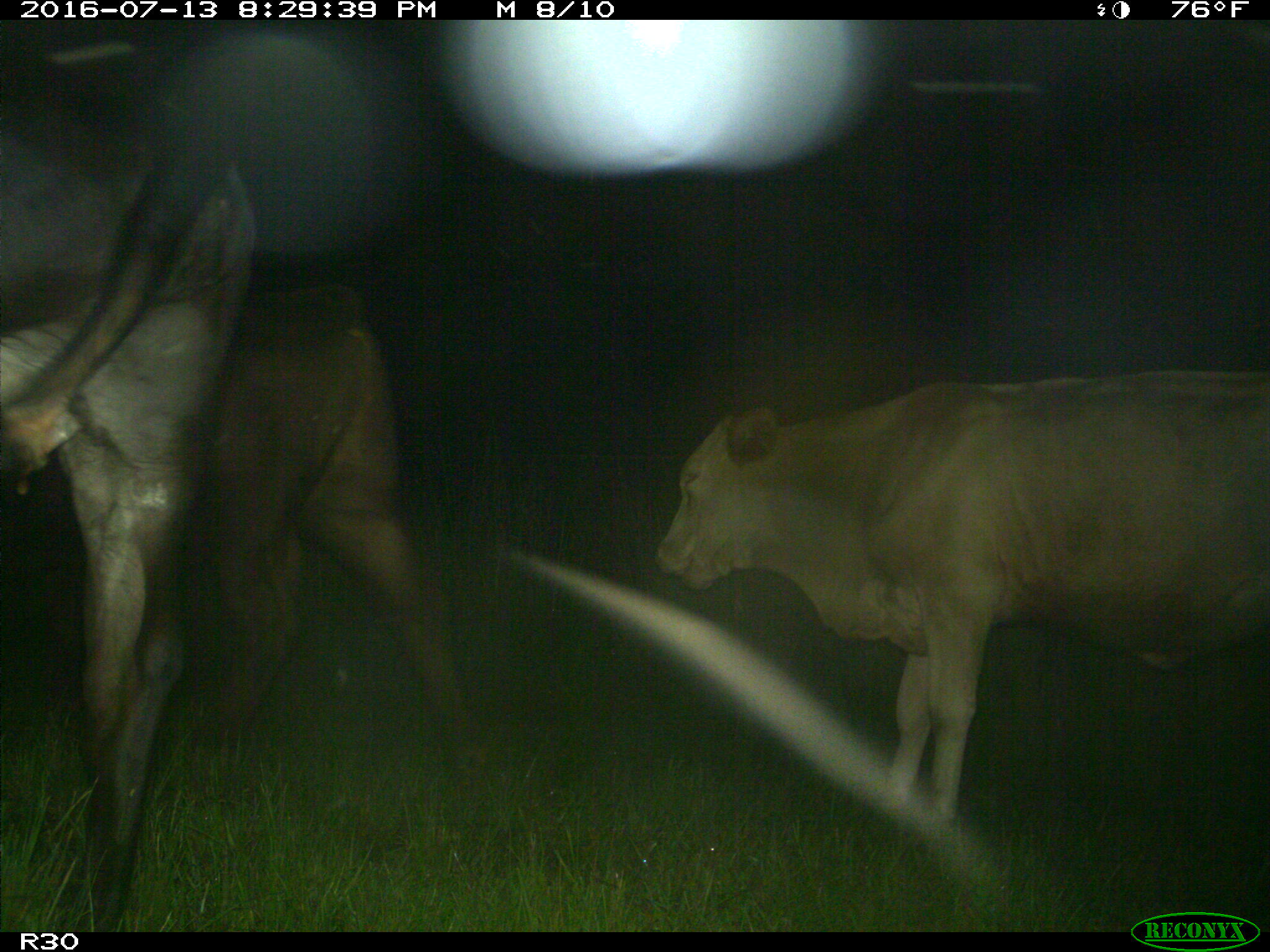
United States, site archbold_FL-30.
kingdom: Animalia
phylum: Chordata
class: Mammalia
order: Artiodactyla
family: Bovidae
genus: Bos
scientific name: Bos taurus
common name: domestic cow